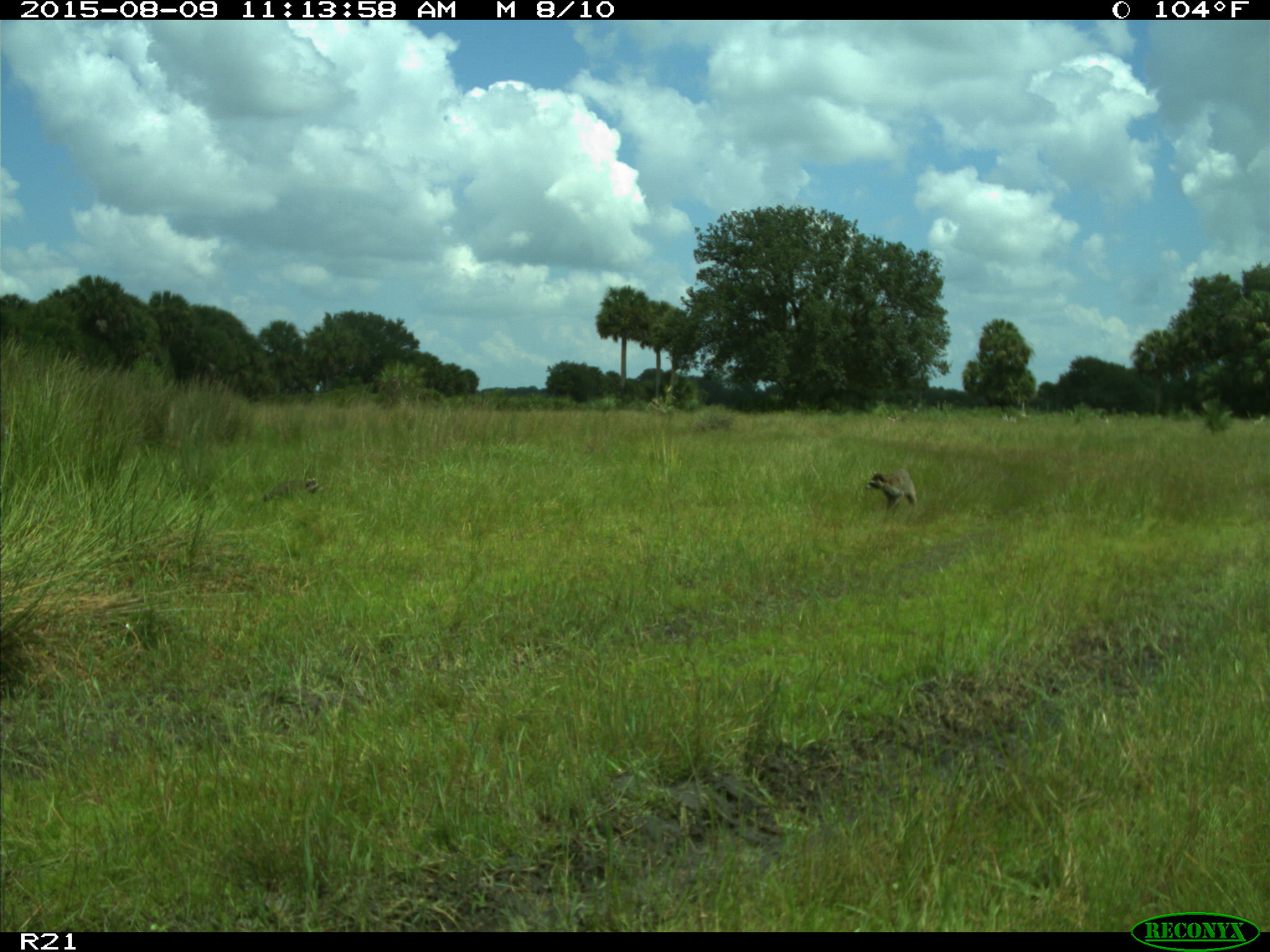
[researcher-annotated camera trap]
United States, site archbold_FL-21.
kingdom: Animalia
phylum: Chordata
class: Mammalia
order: Carnivora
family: Procyonidae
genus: Procyon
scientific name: Procyon lotor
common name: common raccoon